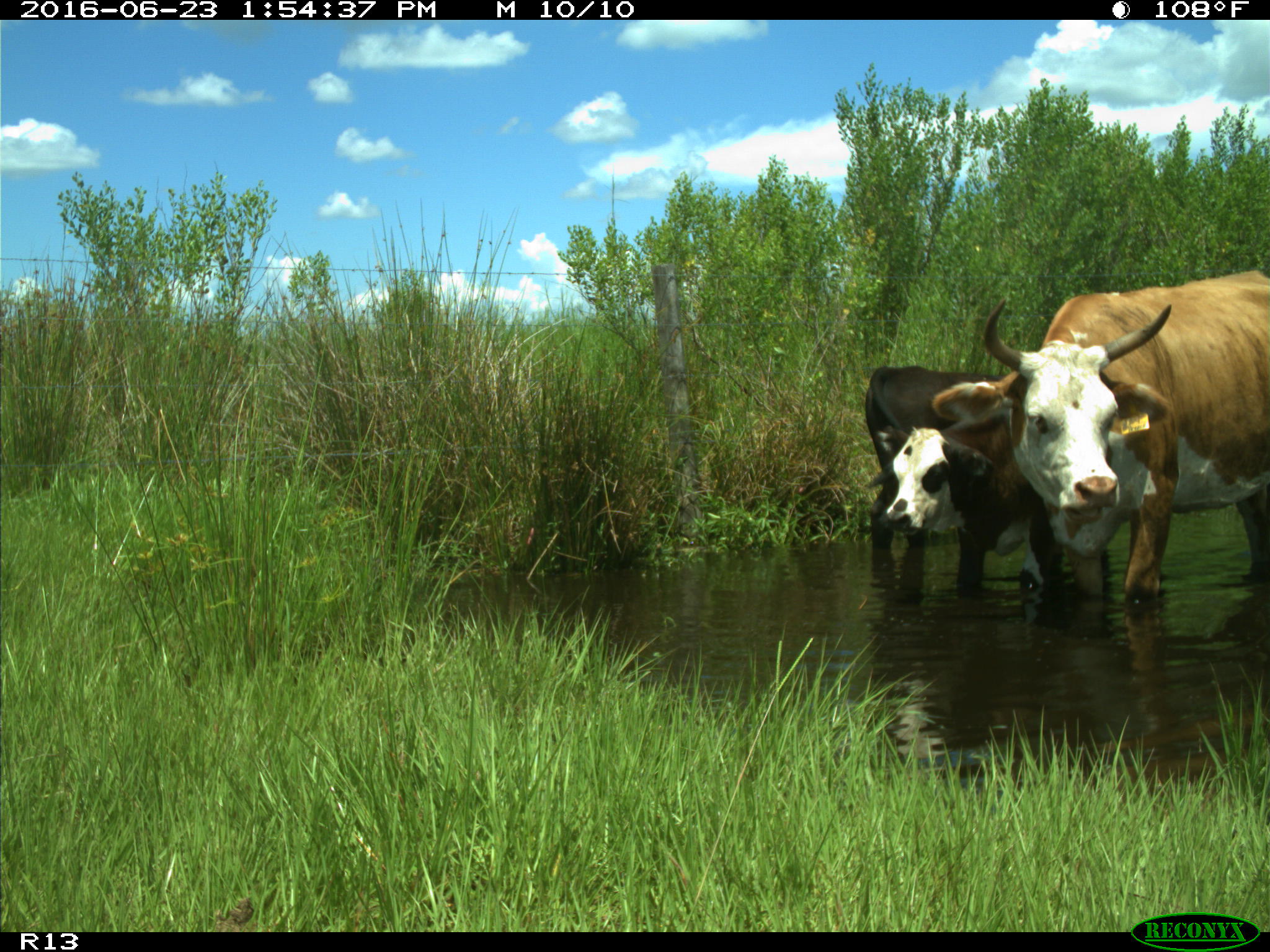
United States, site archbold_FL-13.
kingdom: Animalia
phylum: Chordata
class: Mammalia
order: Artiodactyla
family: Bovidae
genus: Bos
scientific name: Bos taurus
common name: domestic cow